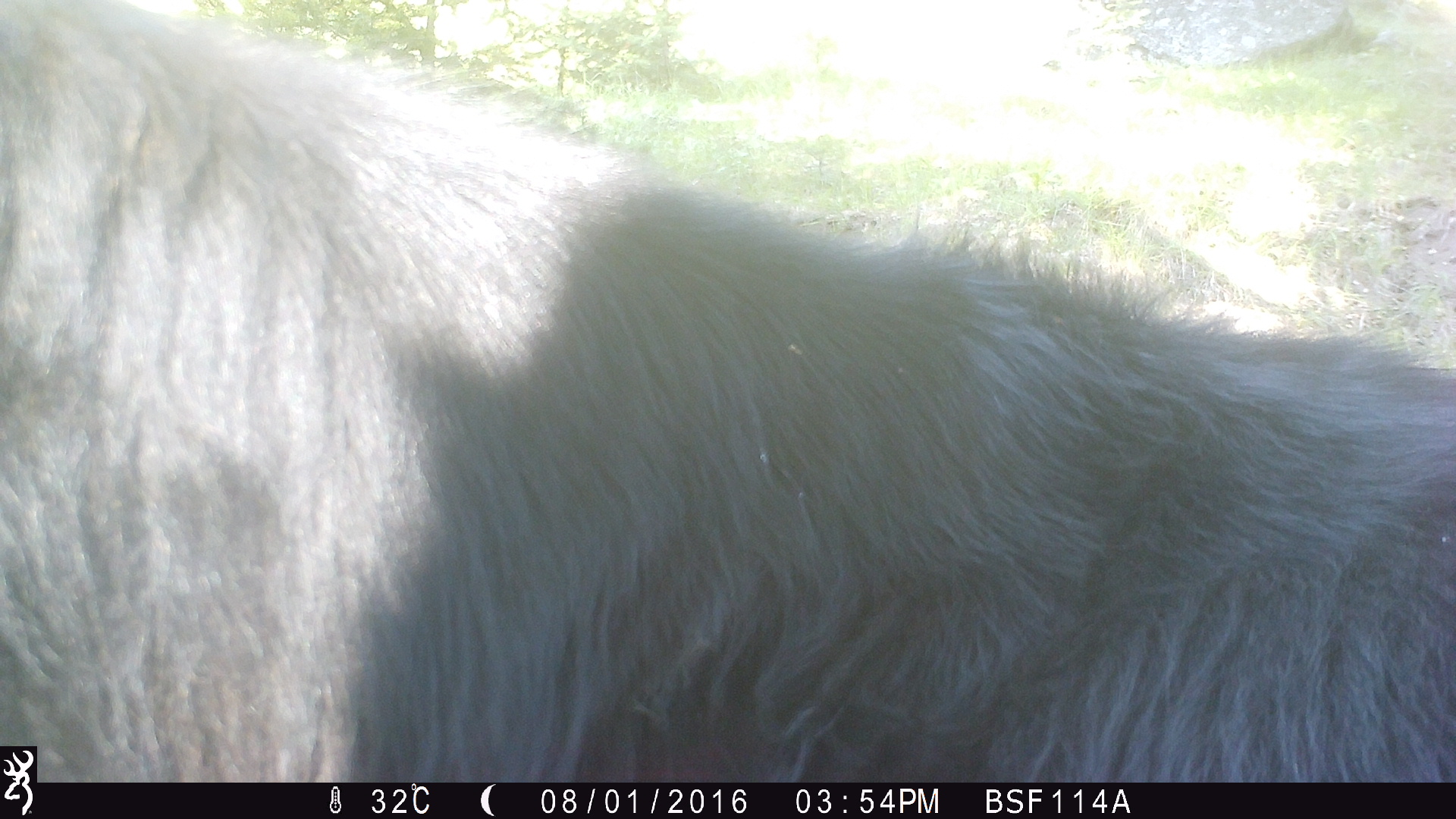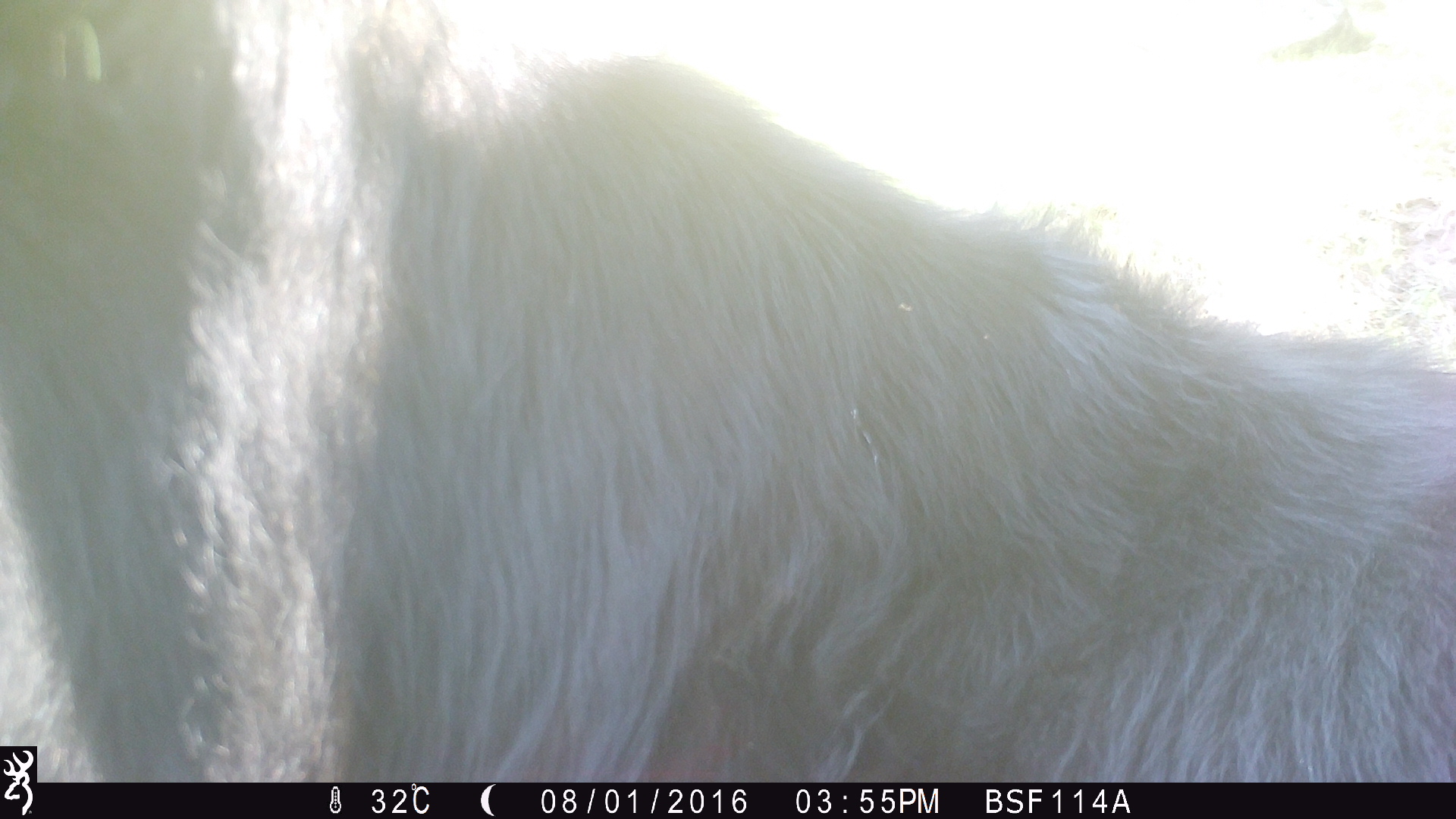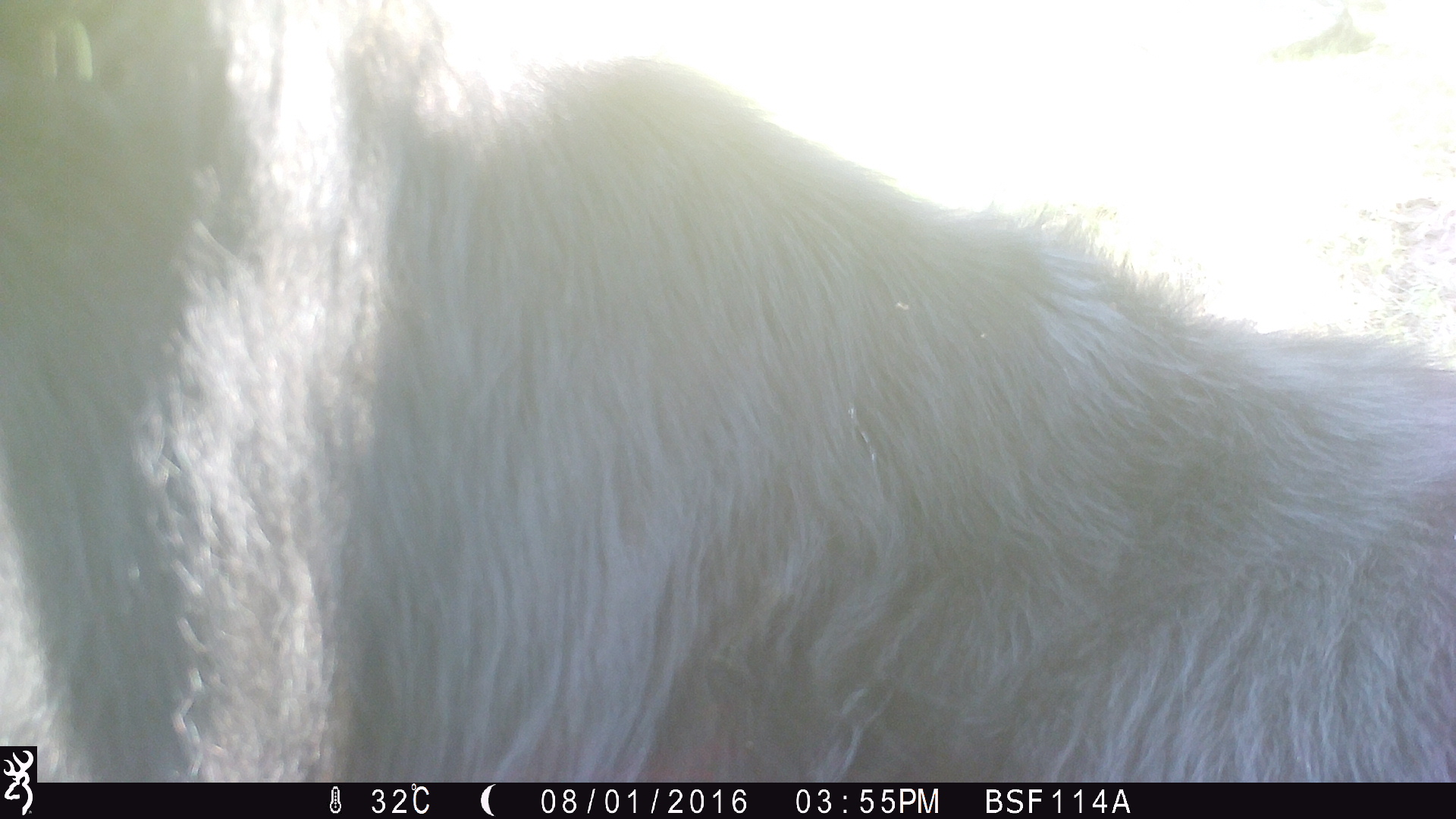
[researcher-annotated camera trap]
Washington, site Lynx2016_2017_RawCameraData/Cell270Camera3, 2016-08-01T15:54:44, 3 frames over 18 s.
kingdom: Animalia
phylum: Chordata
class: Mammalia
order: Artiodactyla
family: Bovidae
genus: Bos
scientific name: Bos taurus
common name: domestic cattle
Domestic cattle (Bos taurus). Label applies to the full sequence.